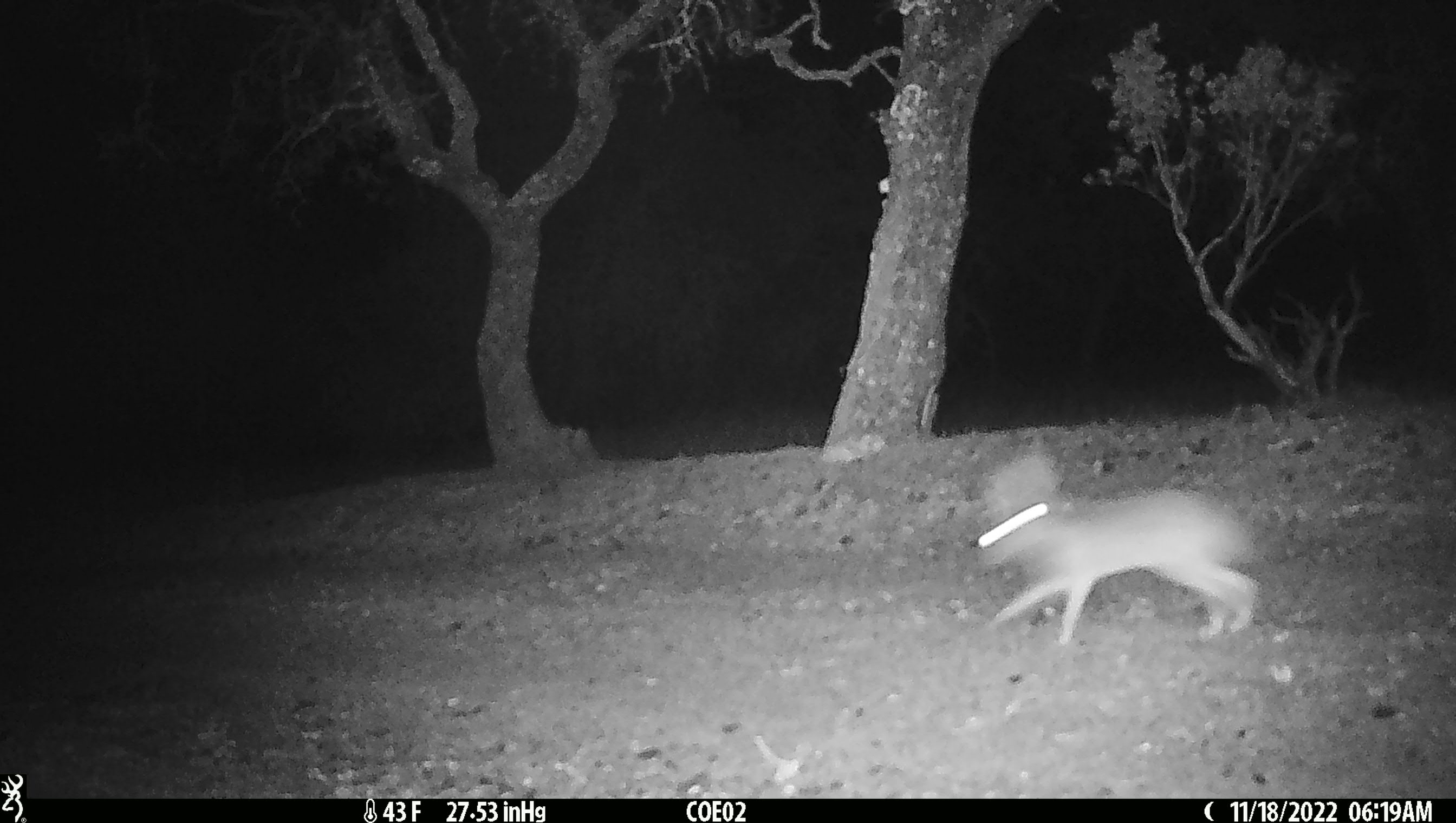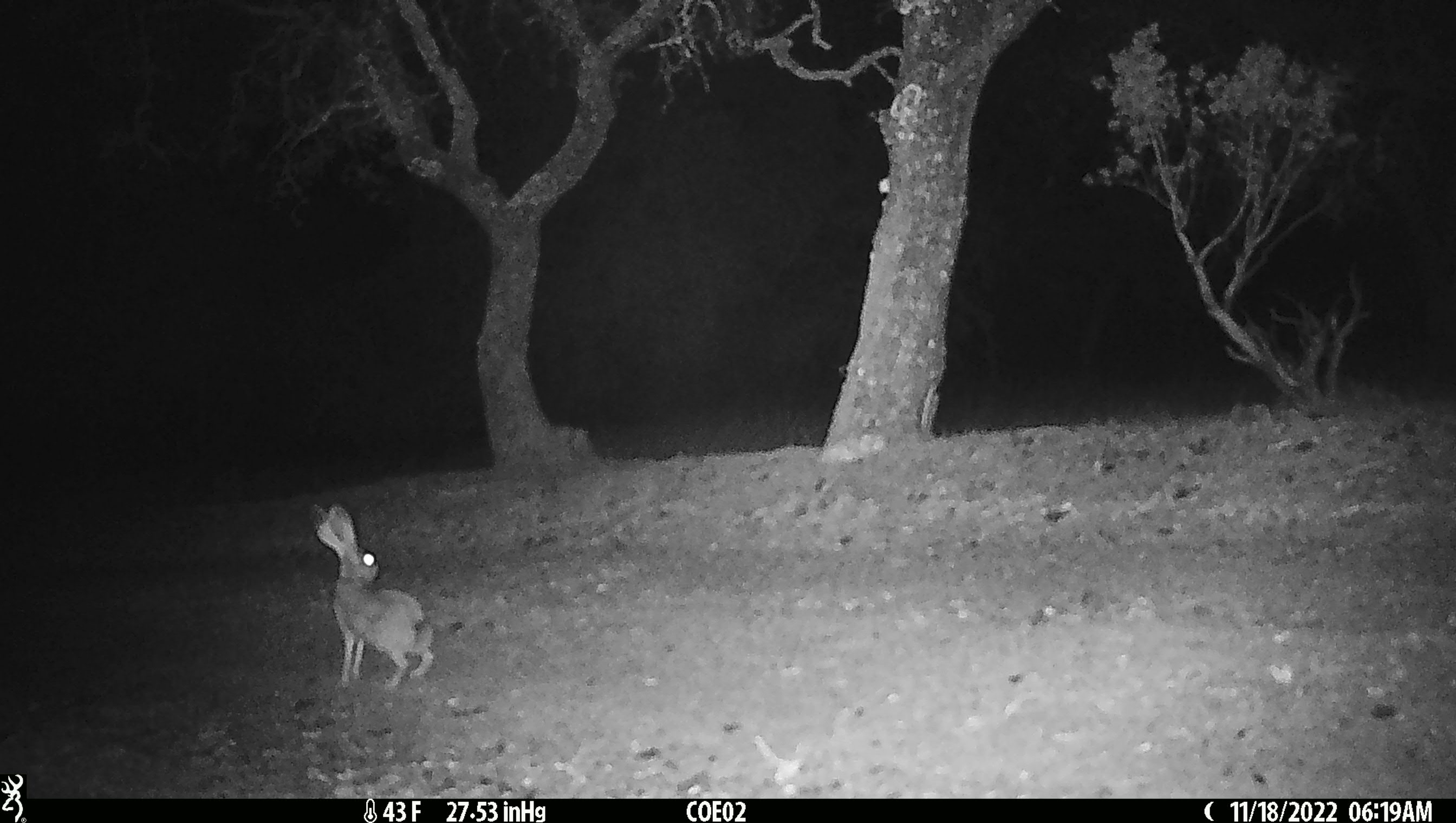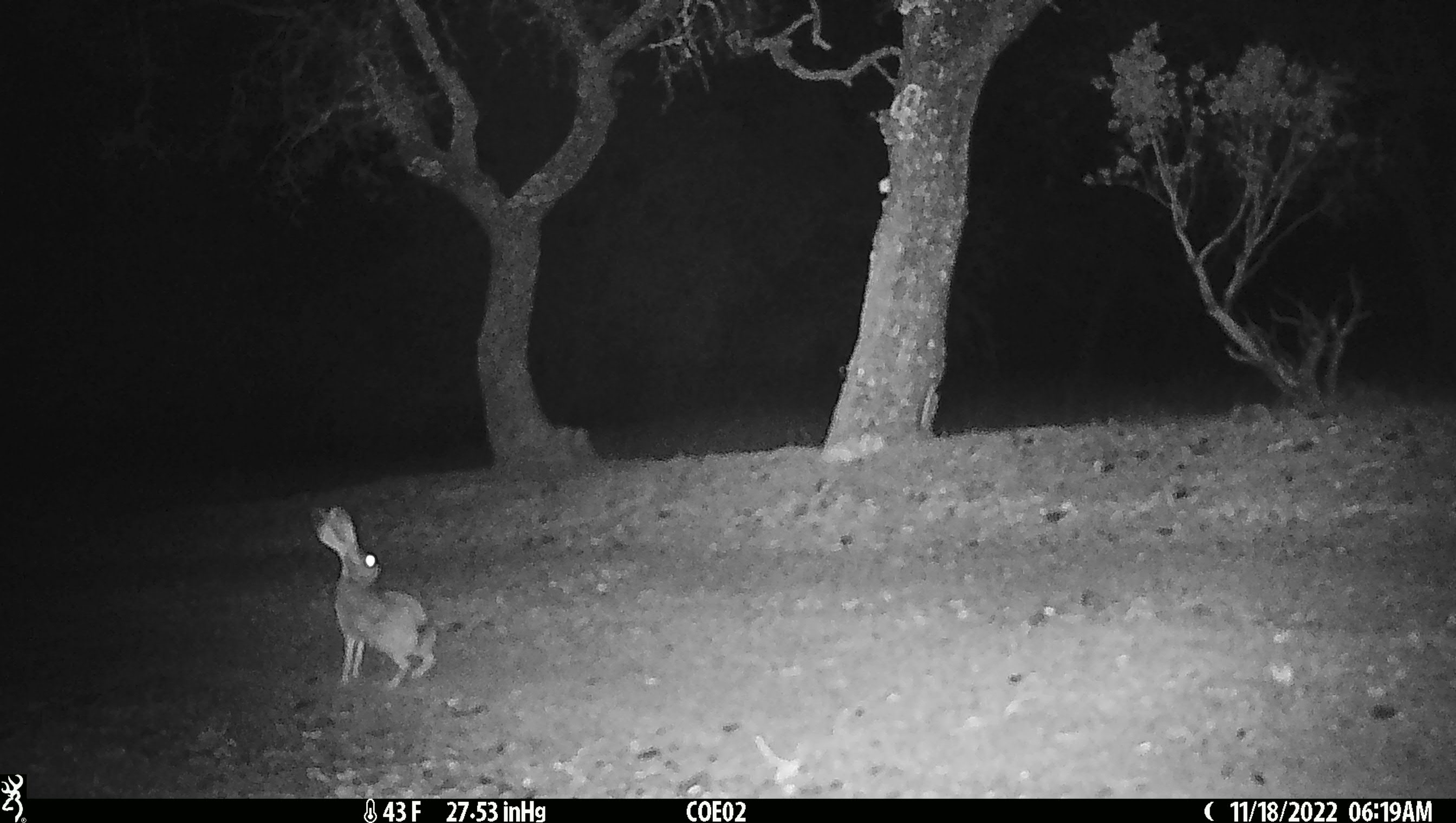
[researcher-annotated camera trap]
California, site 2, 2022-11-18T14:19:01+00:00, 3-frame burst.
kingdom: Animalia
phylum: Chordata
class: Mammalia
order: Lagomorpha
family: Leporidae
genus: Lepus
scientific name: Lepus californicus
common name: black-tailed jackrabbit